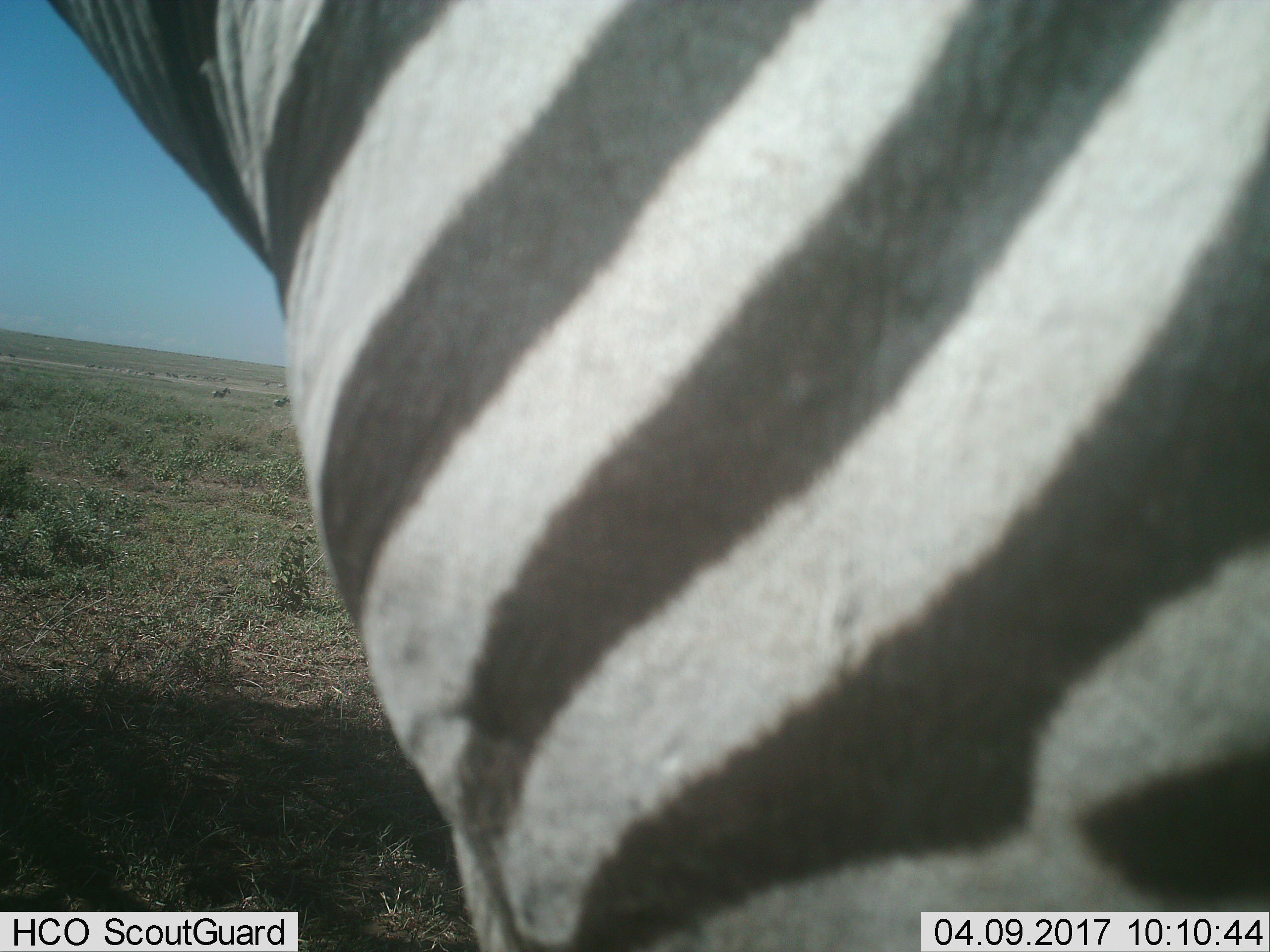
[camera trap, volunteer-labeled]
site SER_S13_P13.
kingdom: Animalia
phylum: Chordata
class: Mammalia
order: Perissodactyla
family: Equidae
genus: Equus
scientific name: Equus quagga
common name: plains zebra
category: zebraplains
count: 3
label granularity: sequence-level